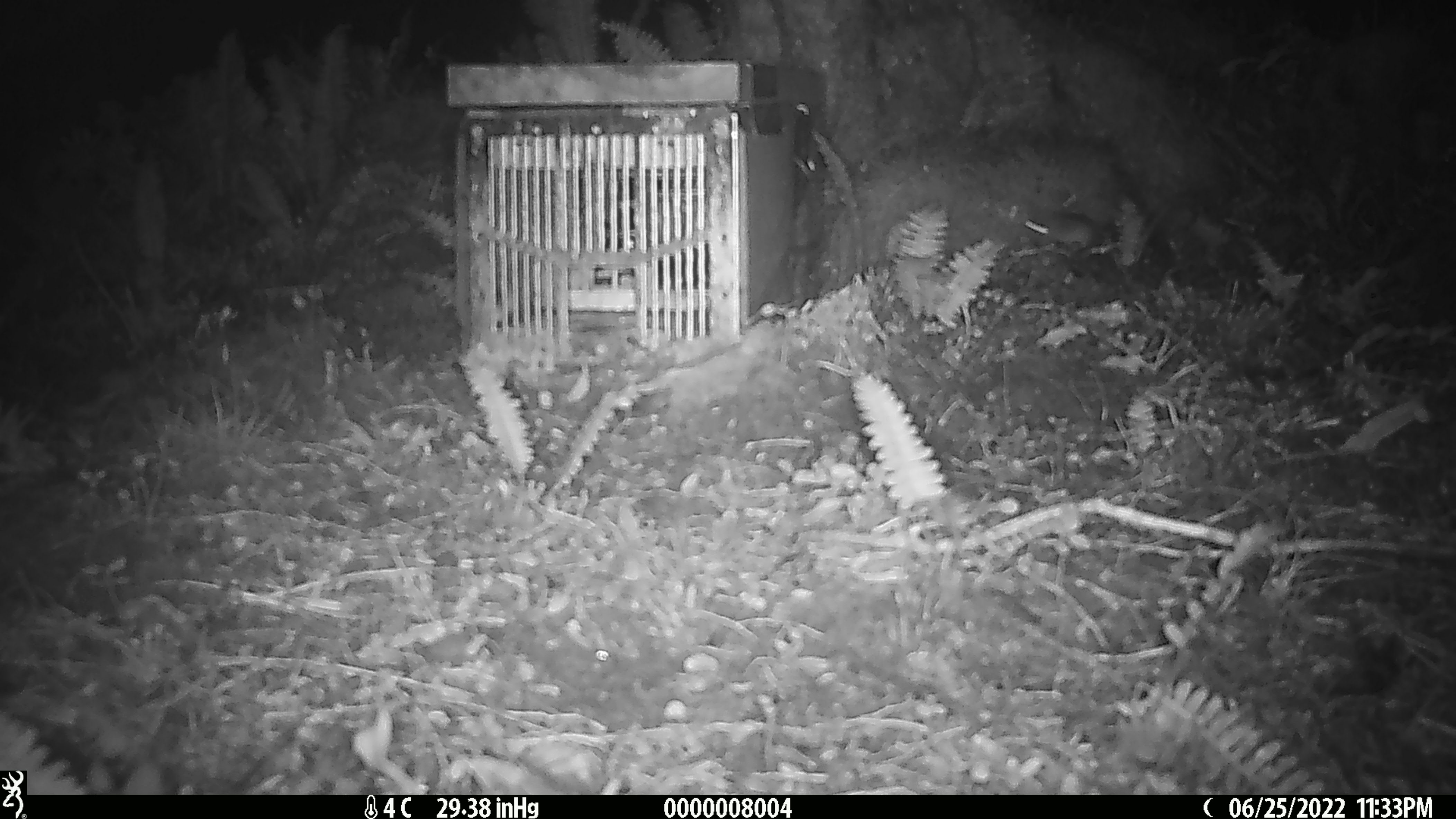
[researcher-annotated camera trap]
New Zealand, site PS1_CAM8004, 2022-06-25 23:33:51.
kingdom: Animalia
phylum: Chordata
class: Mammalia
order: Rodentia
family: Muridae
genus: Mus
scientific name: Mus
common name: mouse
Mouse (Mus).